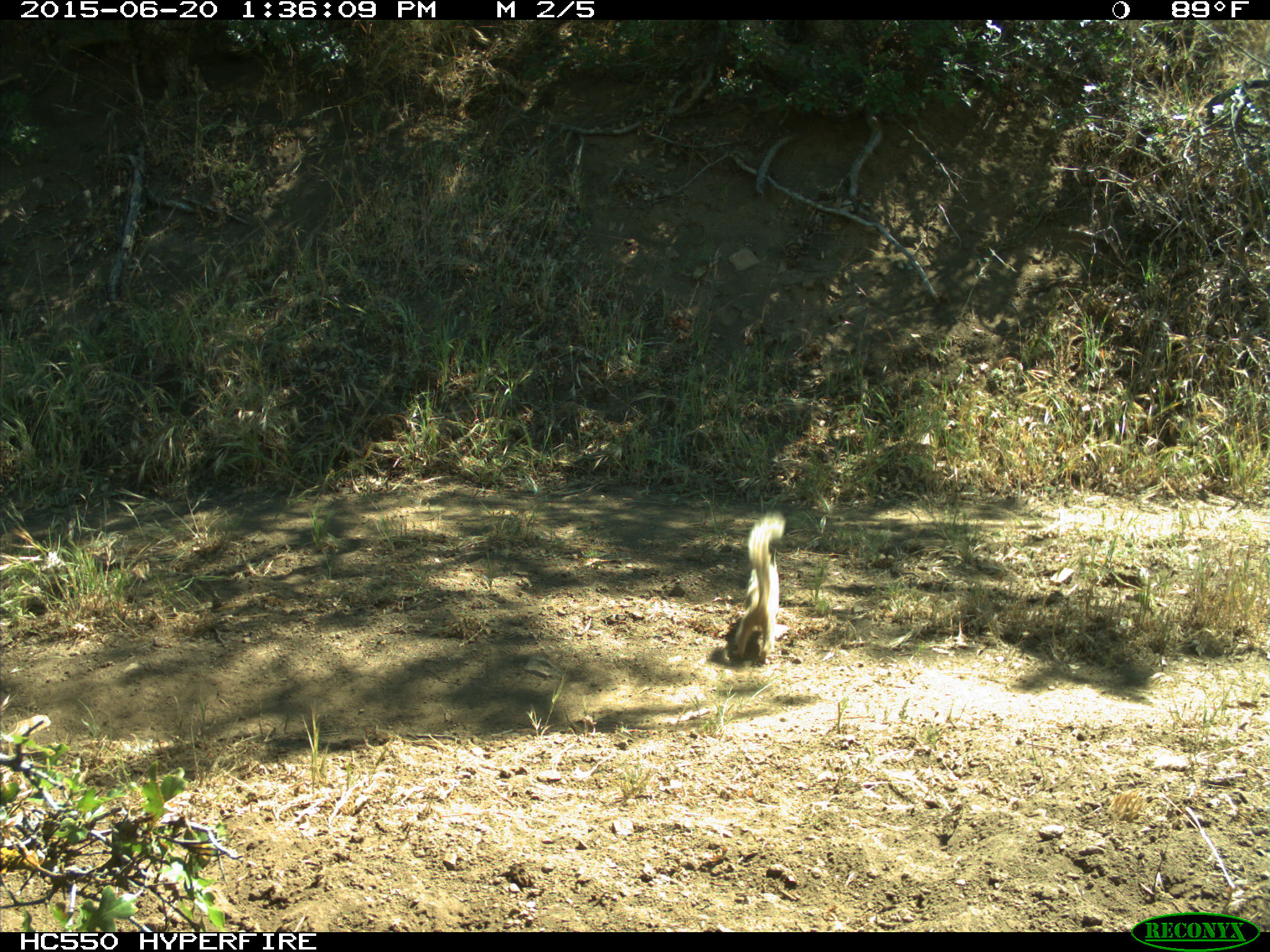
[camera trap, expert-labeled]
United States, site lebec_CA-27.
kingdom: Animalia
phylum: Chordata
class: Mammalia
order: Rodentia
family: Sciuridae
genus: Otospermophilus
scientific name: Otospermophilus beecheyi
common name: california ground squirrel